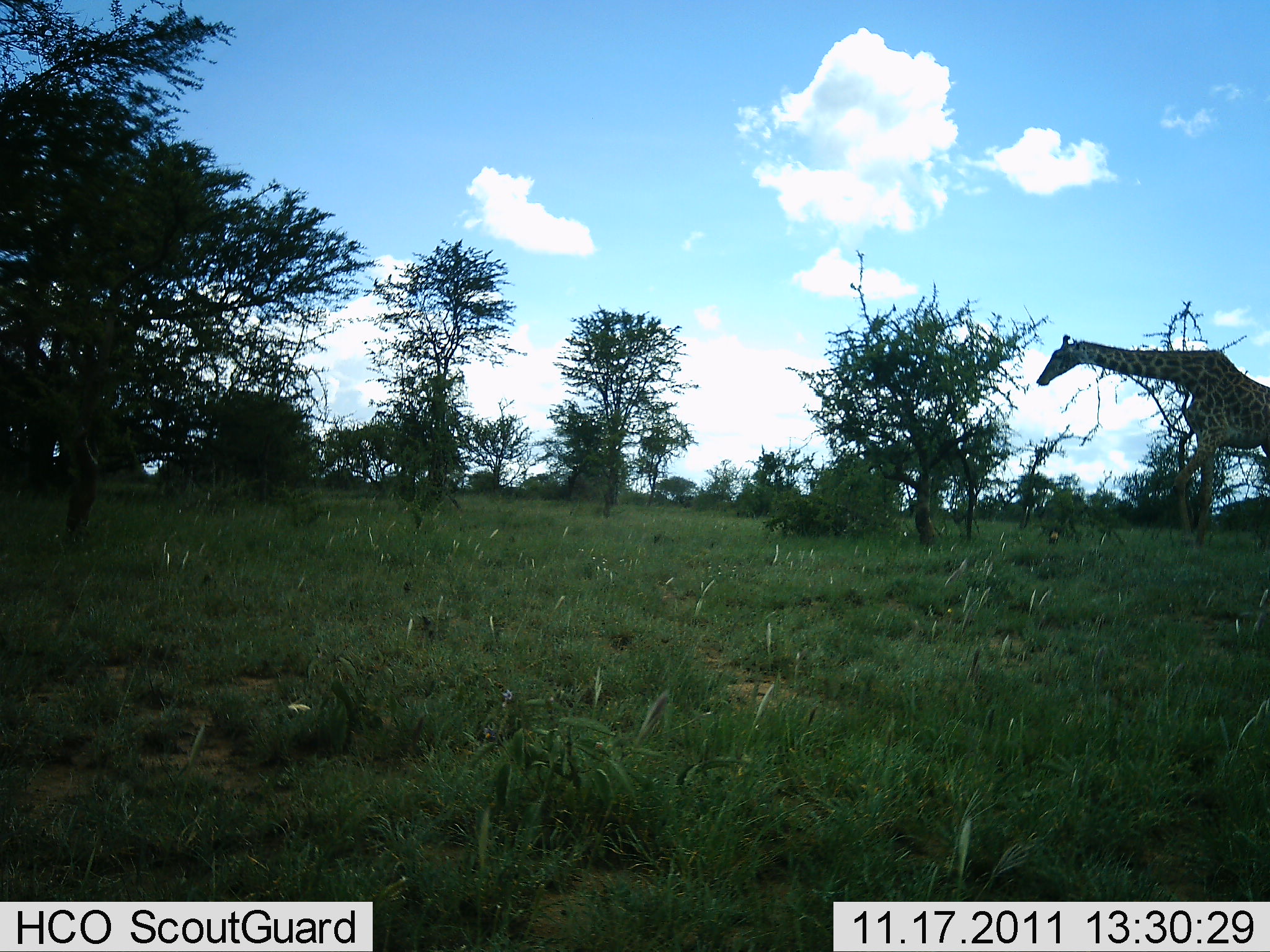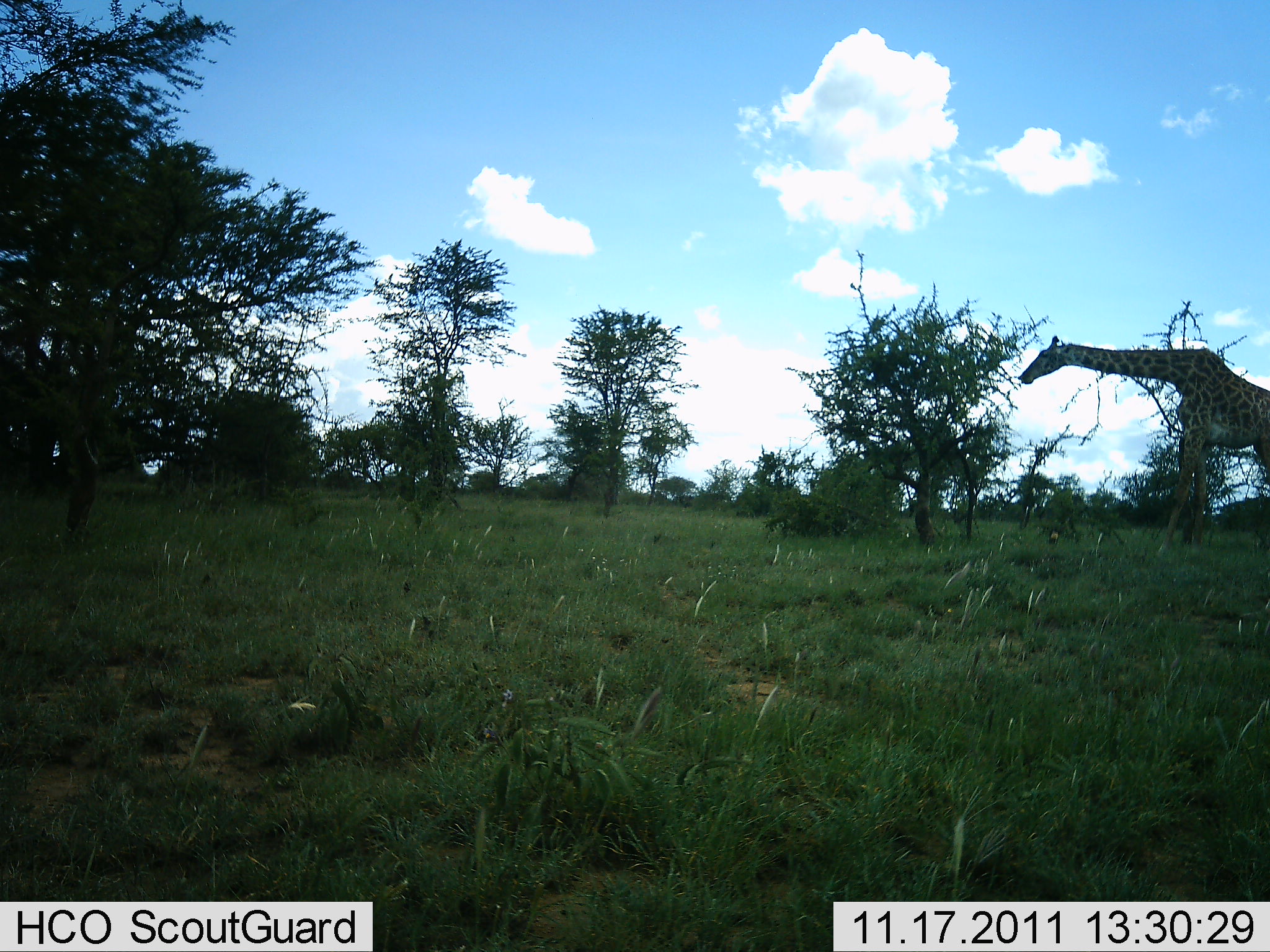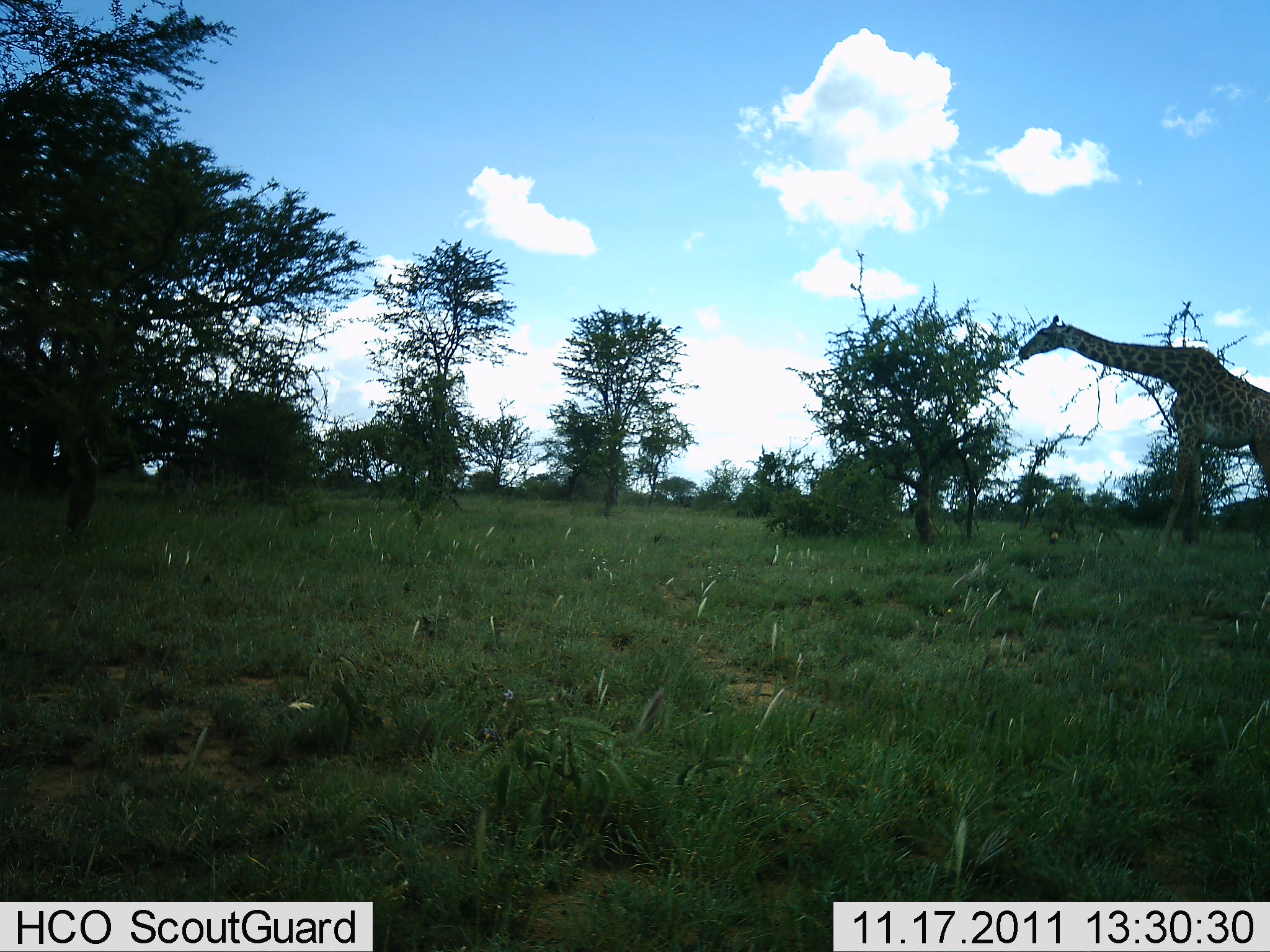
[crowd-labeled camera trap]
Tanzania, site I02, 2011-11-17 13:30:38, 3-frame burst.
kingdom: Animalia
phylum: Chordata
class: Mammalia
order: Artiodactyla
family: Giraffidae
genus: Giraffa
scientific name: Giraffa camelopardalis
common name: giraffe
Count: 1.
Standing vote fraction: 12%.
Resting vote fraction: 0%.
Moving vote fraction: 25%.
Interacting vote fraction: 0%.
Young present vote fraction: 0%.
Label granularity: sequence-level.